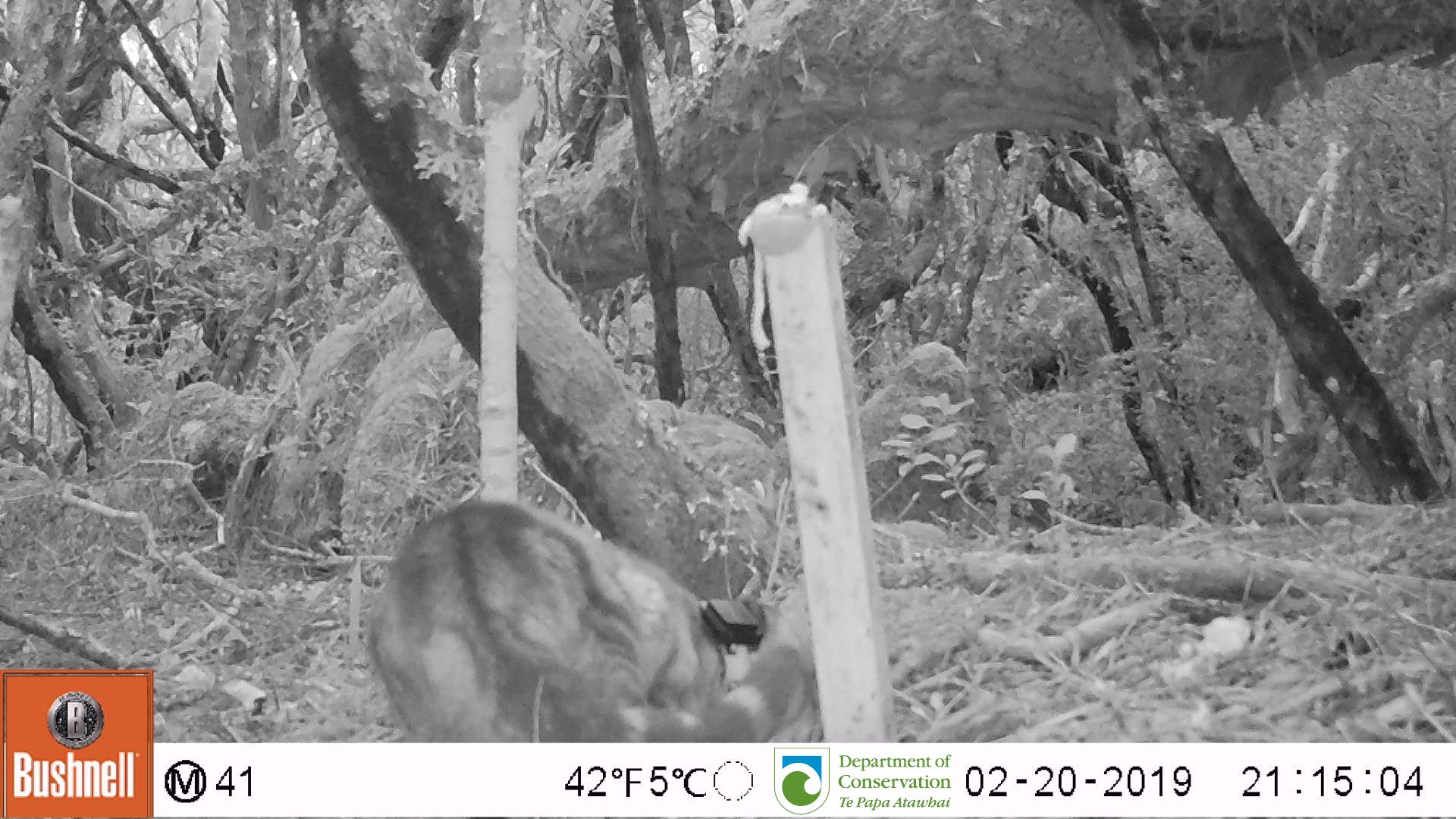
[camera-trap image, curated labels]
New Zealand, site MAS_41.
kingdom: Animalia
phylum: Chordata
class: Mammalia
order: Carnivora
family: Felidae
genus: Felis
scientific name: Felis catus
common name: domestic cat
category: cat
Cat (domestic cat) (Felis catus).